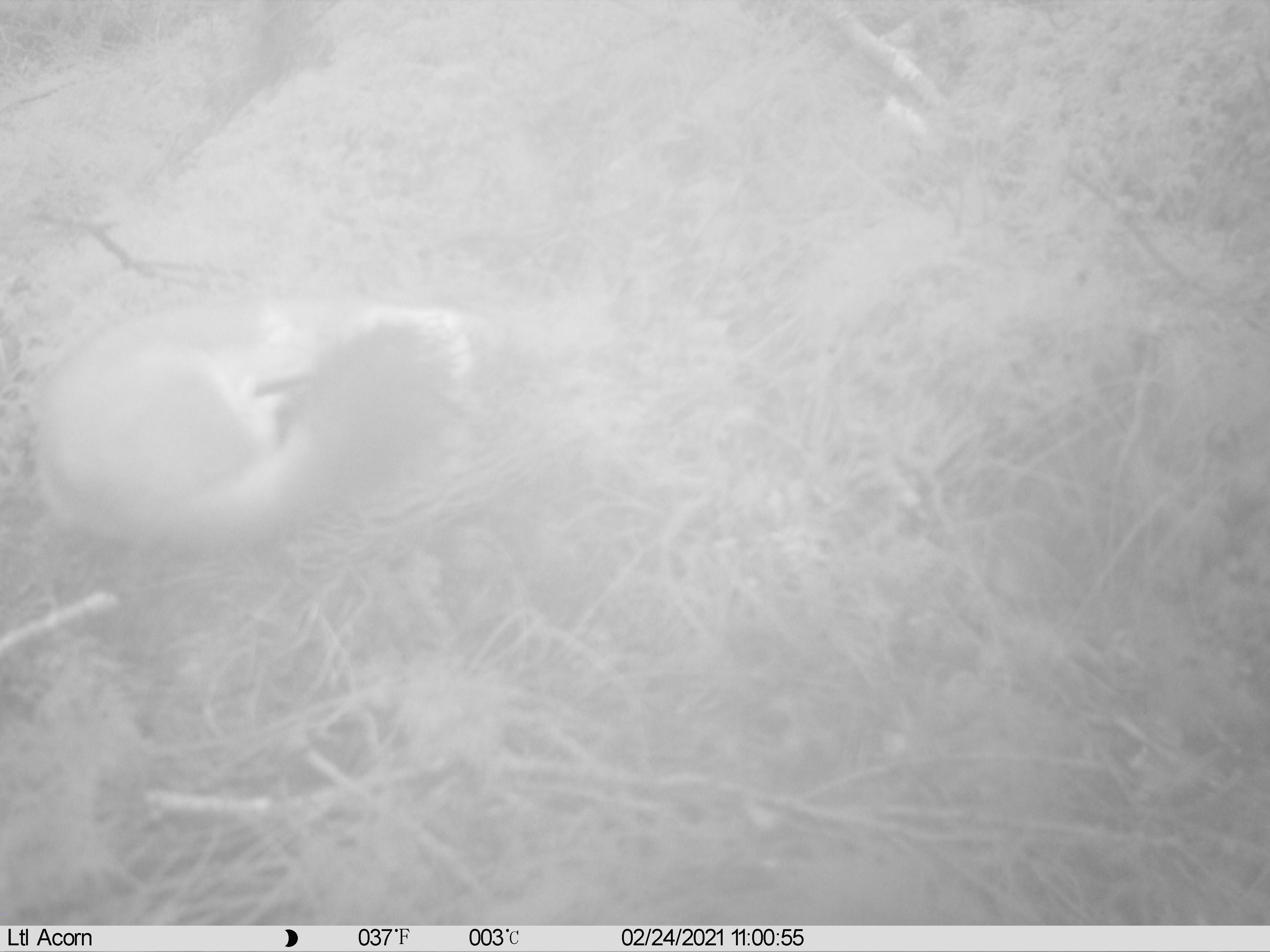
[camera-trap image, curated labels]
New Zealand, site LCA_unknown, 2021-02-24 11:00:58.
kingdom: Animalia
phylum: Chordata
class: Mammalia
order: Carnivora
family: Mustelidae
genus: Mustela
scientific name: Mustela erminea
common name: stoat